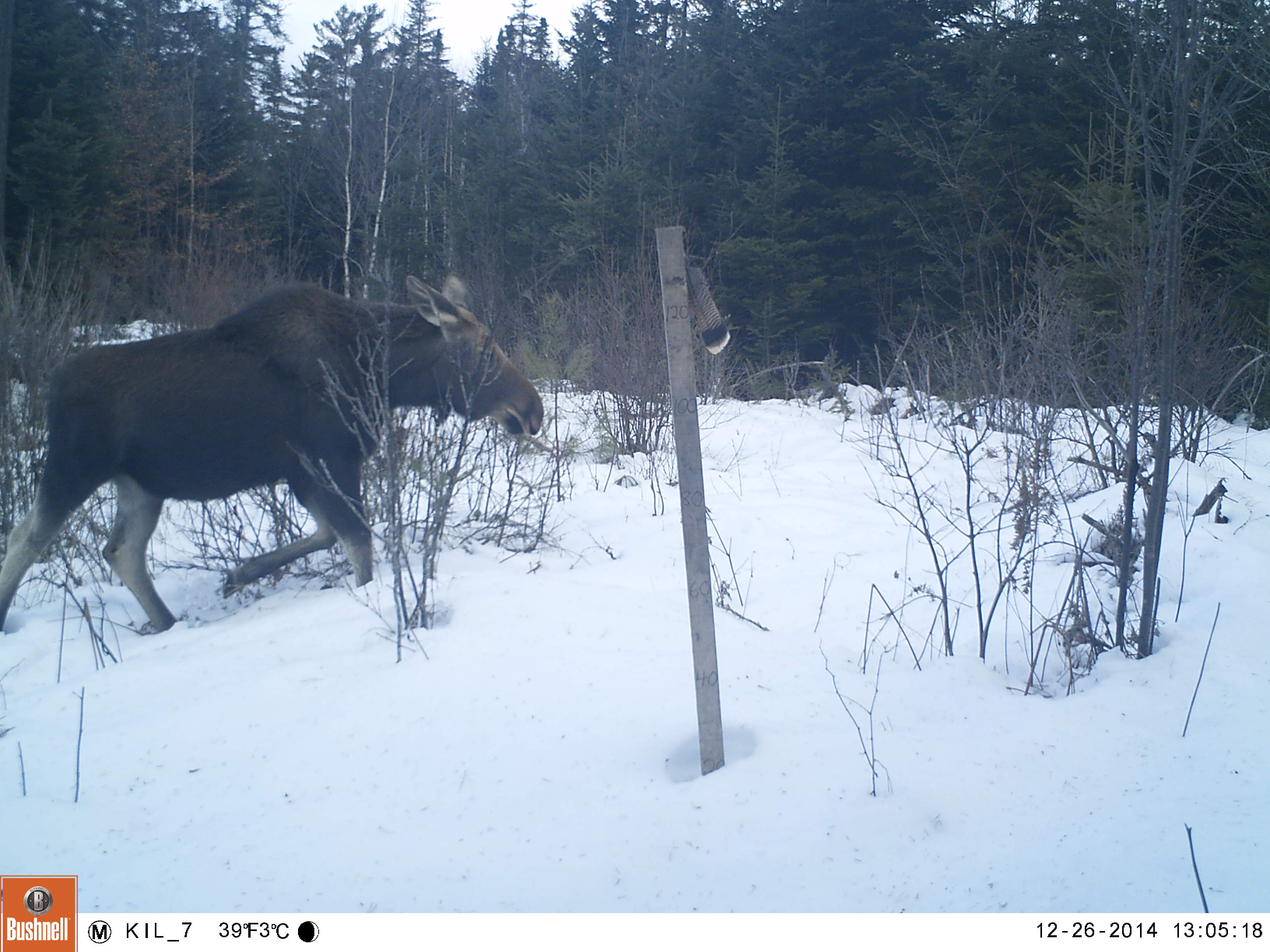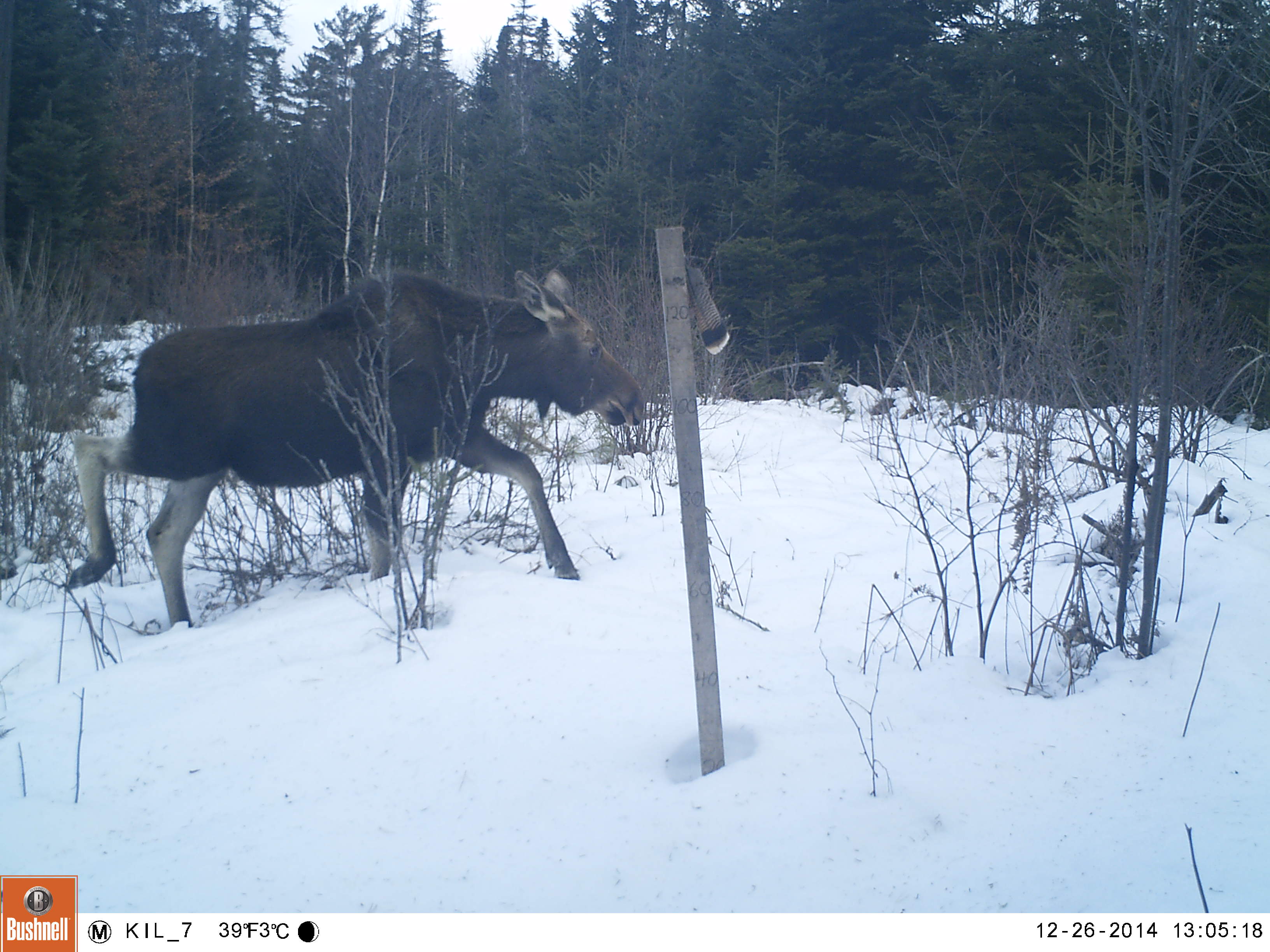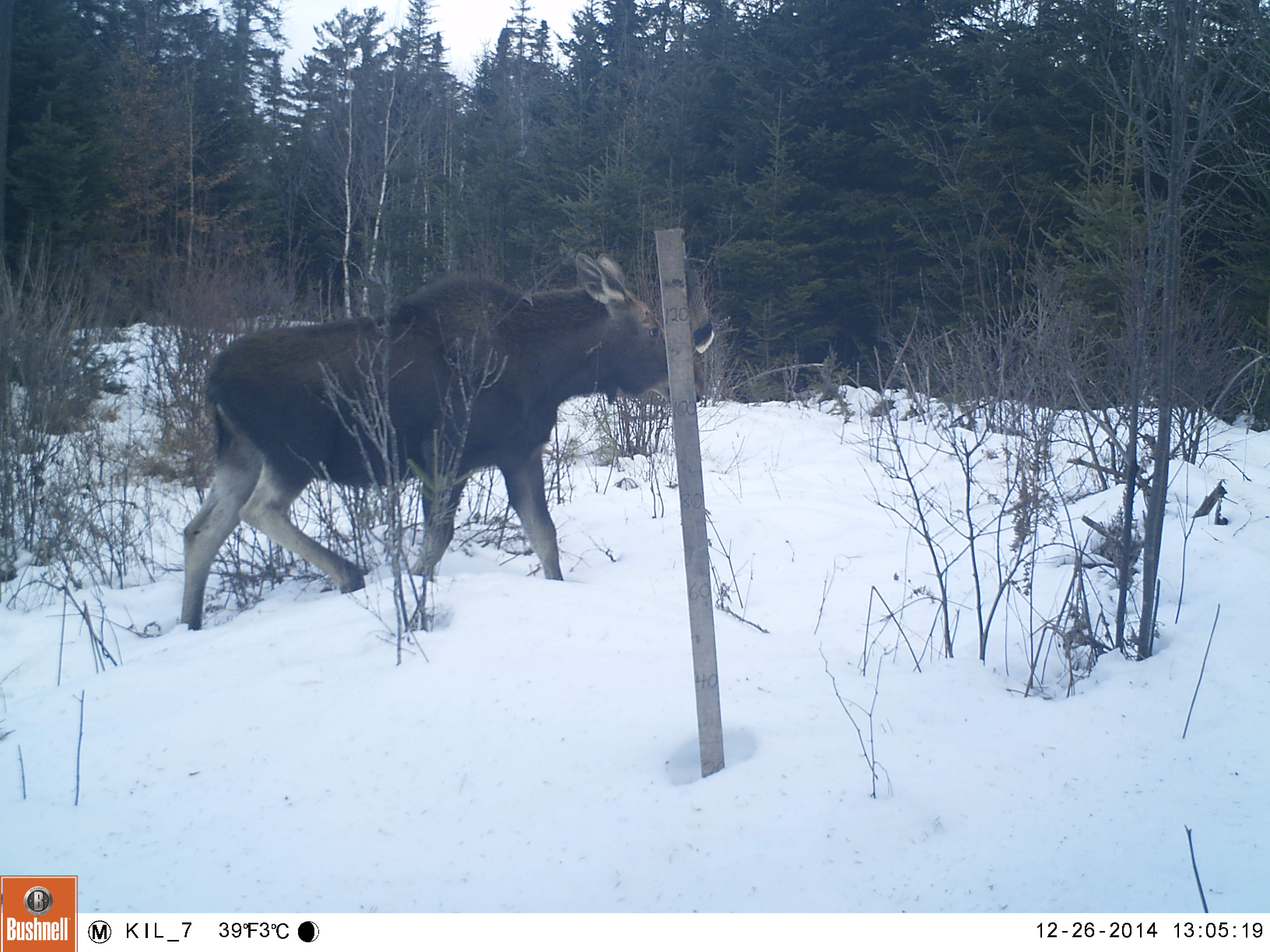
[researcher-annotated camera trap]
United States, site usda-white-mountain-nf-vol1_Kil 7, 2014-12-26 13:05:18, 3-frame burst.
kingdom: Animalia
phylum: Chordata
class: Mammalia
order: Artiodactyla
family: Cervidae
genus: Alces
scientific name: Alces alces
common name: moose